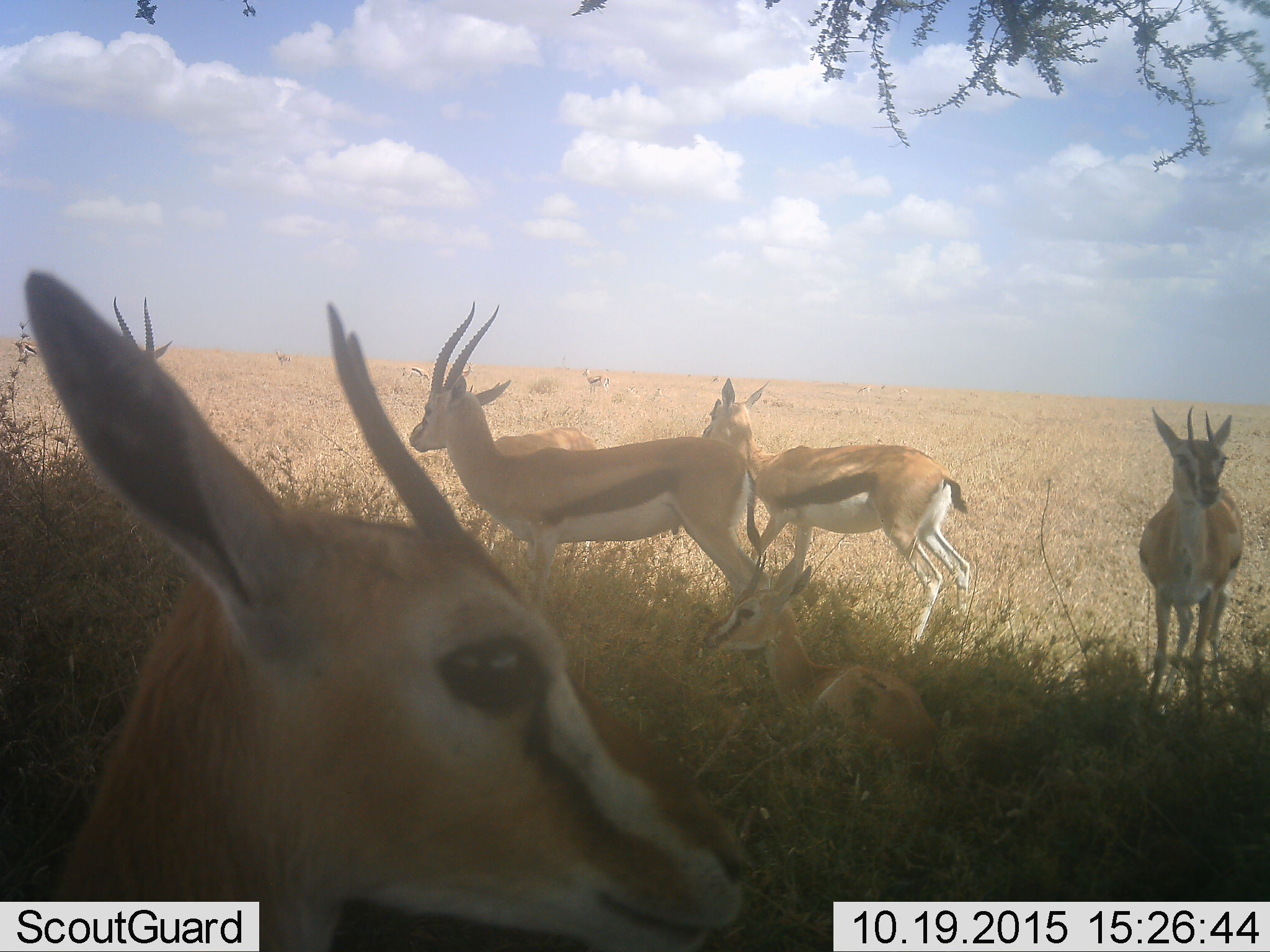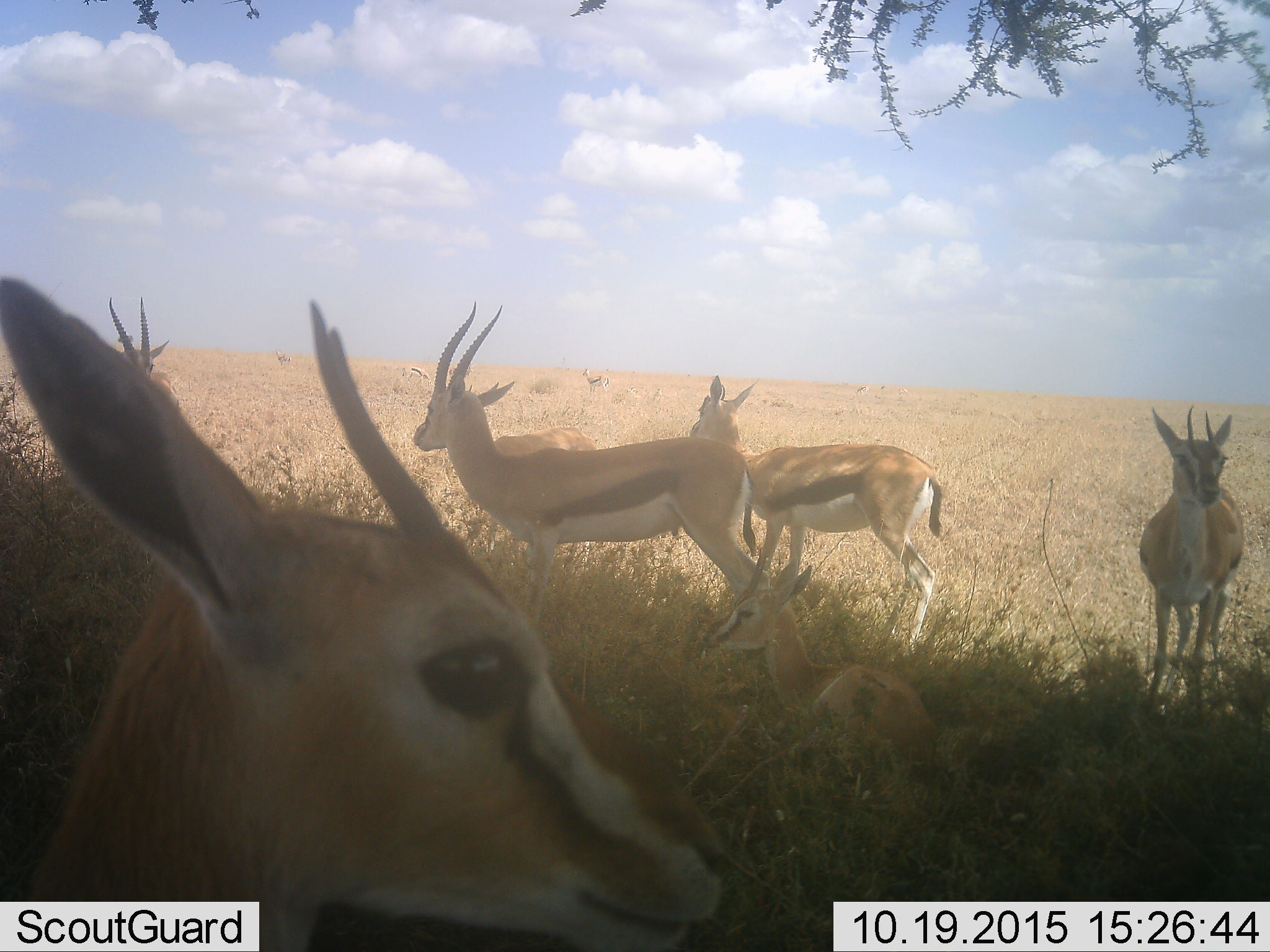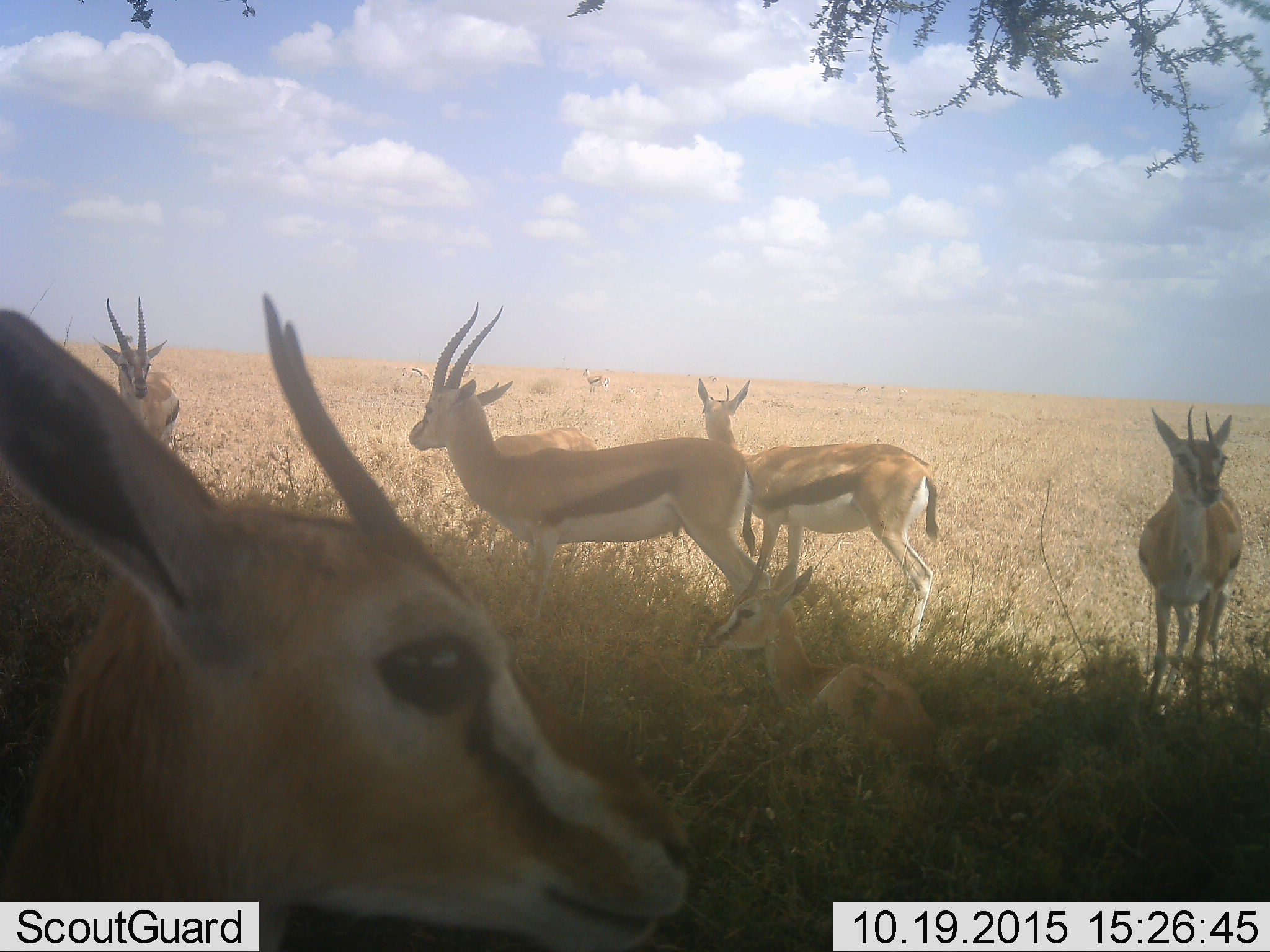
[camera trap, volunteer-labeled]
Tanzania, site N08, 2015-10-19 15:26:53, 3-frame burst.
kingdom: Animalia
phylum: Chordata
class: Mammalia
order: Artiodactyla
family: Bovidae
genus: Eudorcas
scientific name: Eudorcas thomsonii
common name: thomson's gazelle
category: gazellethomsons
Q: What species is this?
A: Gazellethomsons (thomson's gazelle) (Eudorcas thomsonii).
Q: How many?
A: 11-50.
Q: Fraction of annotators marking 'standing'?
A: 86%.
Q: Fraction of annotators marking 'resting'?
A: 86%.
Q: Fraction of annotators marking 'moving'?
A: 0%.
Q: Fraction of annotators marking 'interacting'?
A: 14%.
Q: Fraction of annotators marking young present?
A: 29%.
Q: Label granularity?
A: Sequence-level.